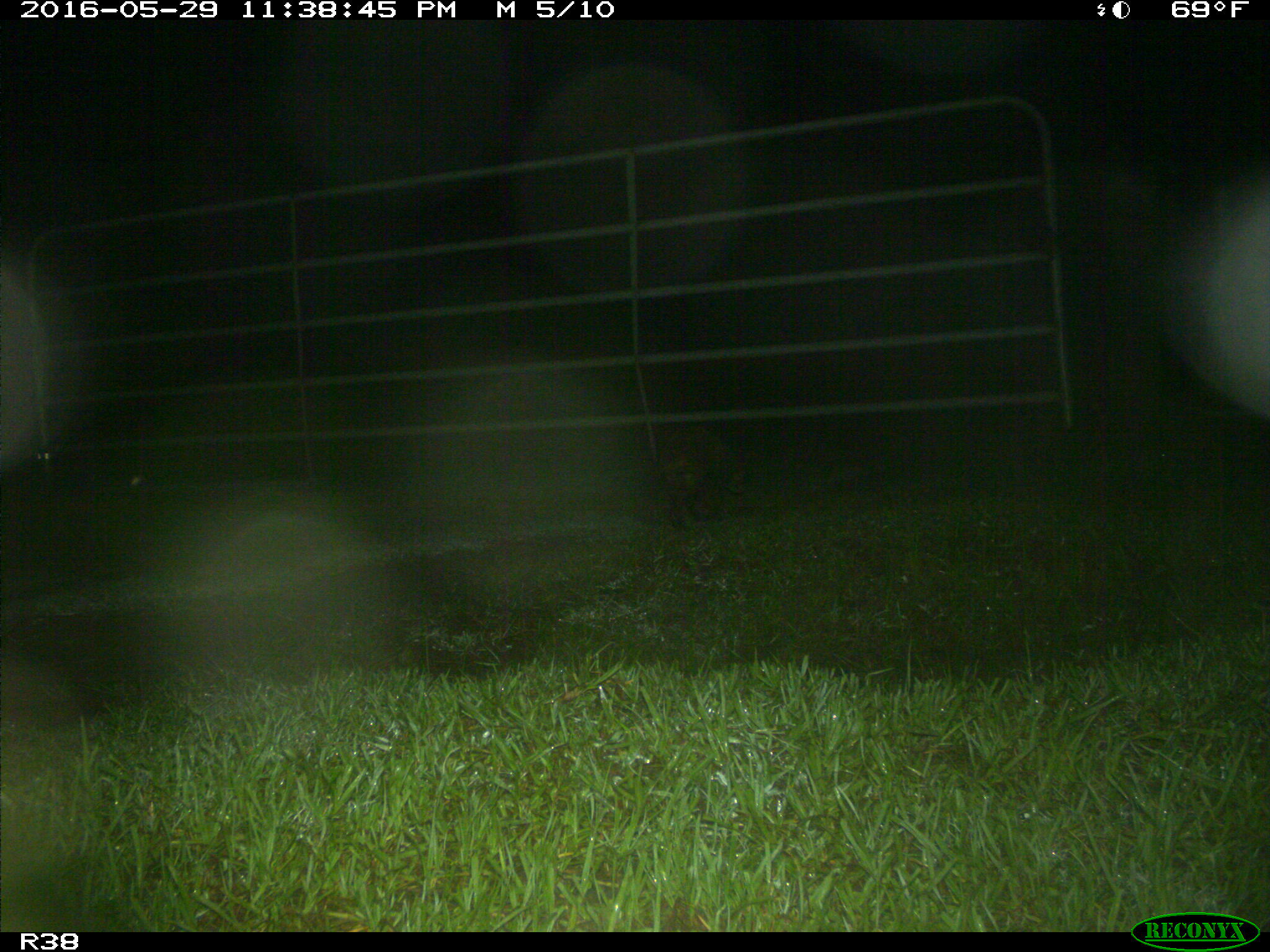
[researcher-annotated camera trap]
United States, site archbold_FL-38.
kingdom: Animalia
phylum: Chordata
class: Mammalia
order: Carnivora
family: Procyonidae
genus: Procyon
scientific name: Procyon lotor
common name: common raccoon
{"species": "Procyon lotor (common raccoon)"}